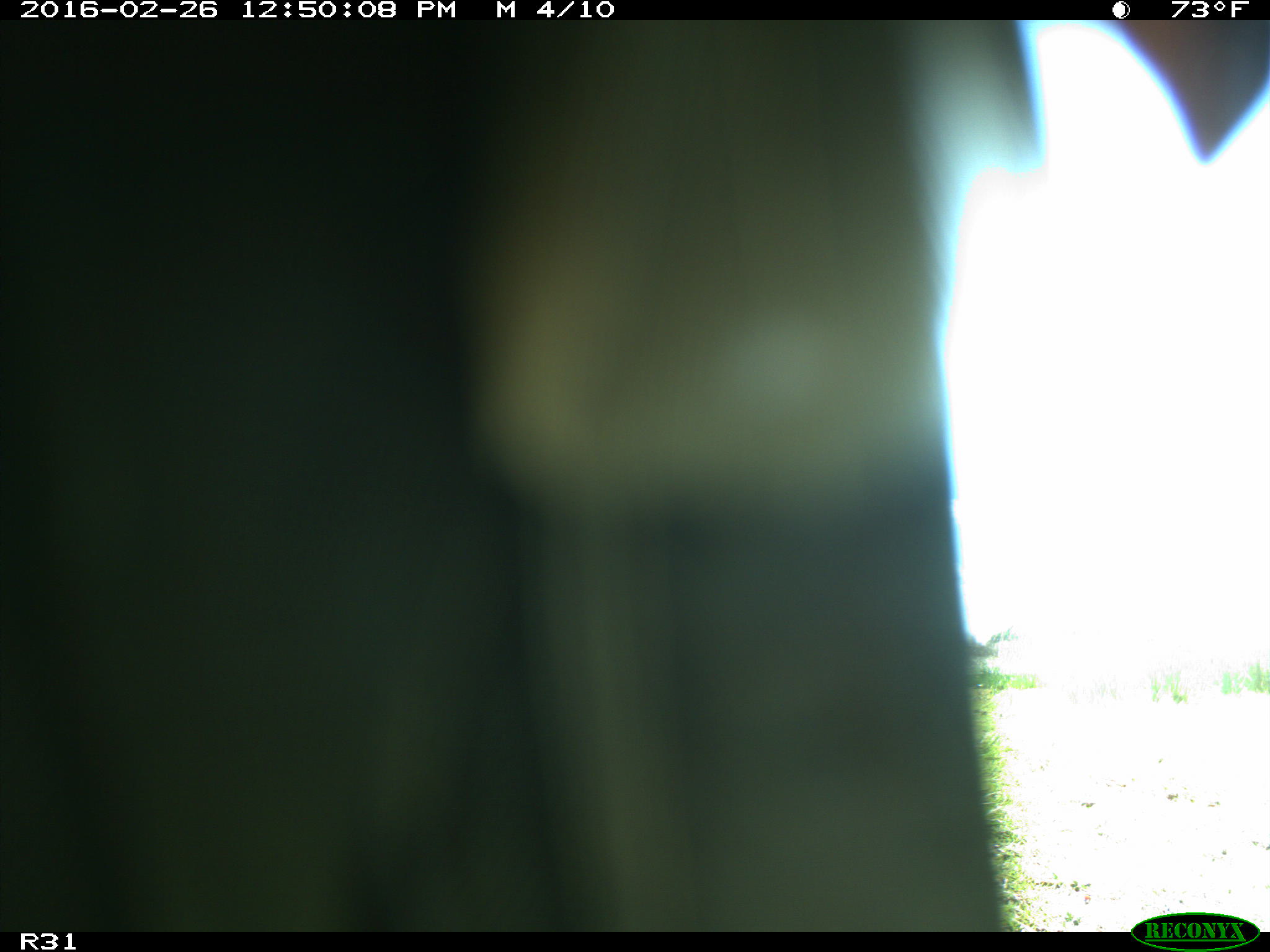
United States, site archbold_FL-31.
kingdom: Animalia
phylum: Chordata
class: Aves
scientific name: Aves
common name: birds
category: unidentified bird